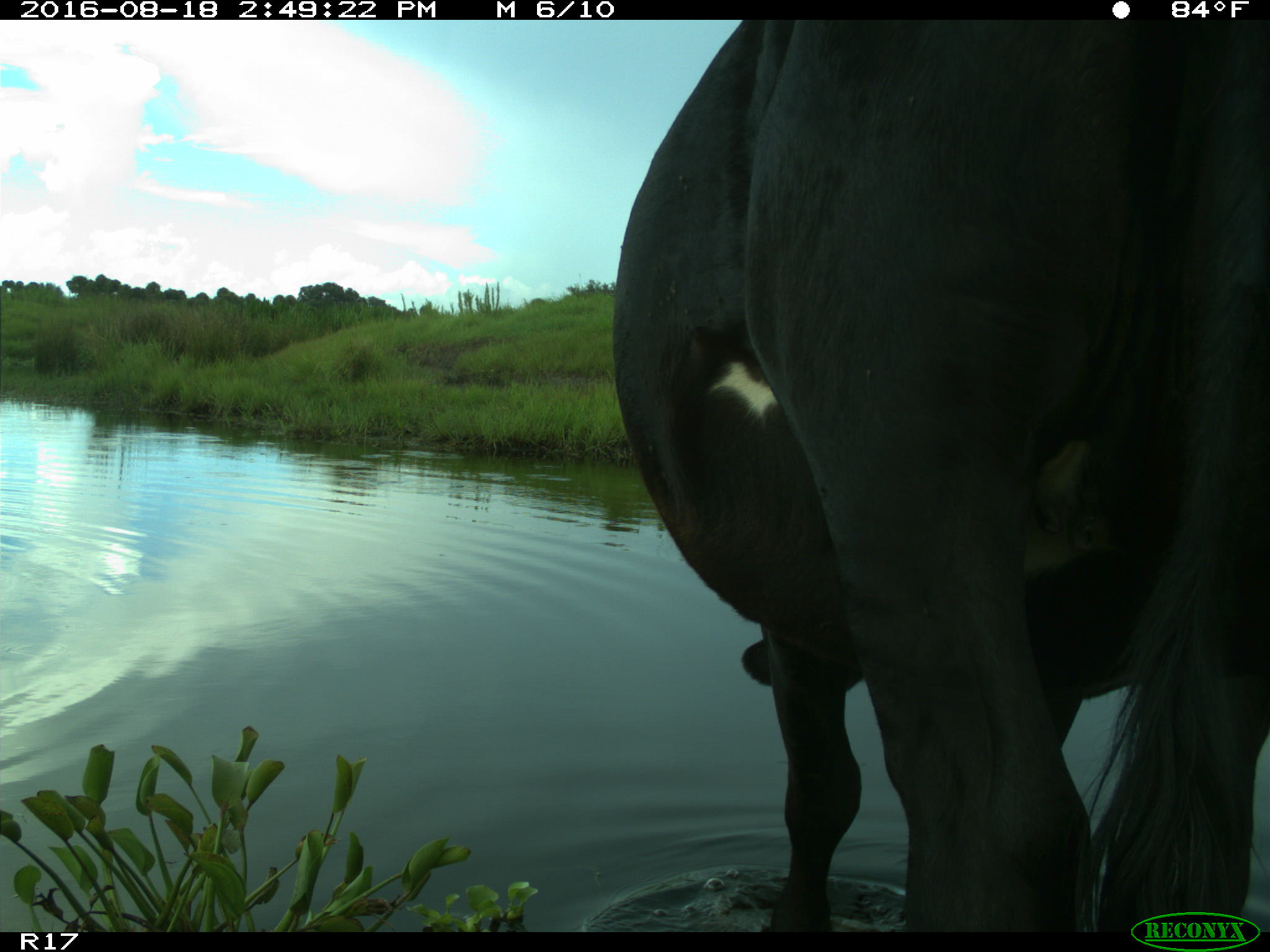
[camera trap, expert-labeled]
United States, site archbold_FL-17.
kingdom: Animalia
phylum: Chordata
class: Mammalia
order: Artiodactyla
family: Bovidae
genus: Bos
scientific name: Bos taurus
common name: domestic cow